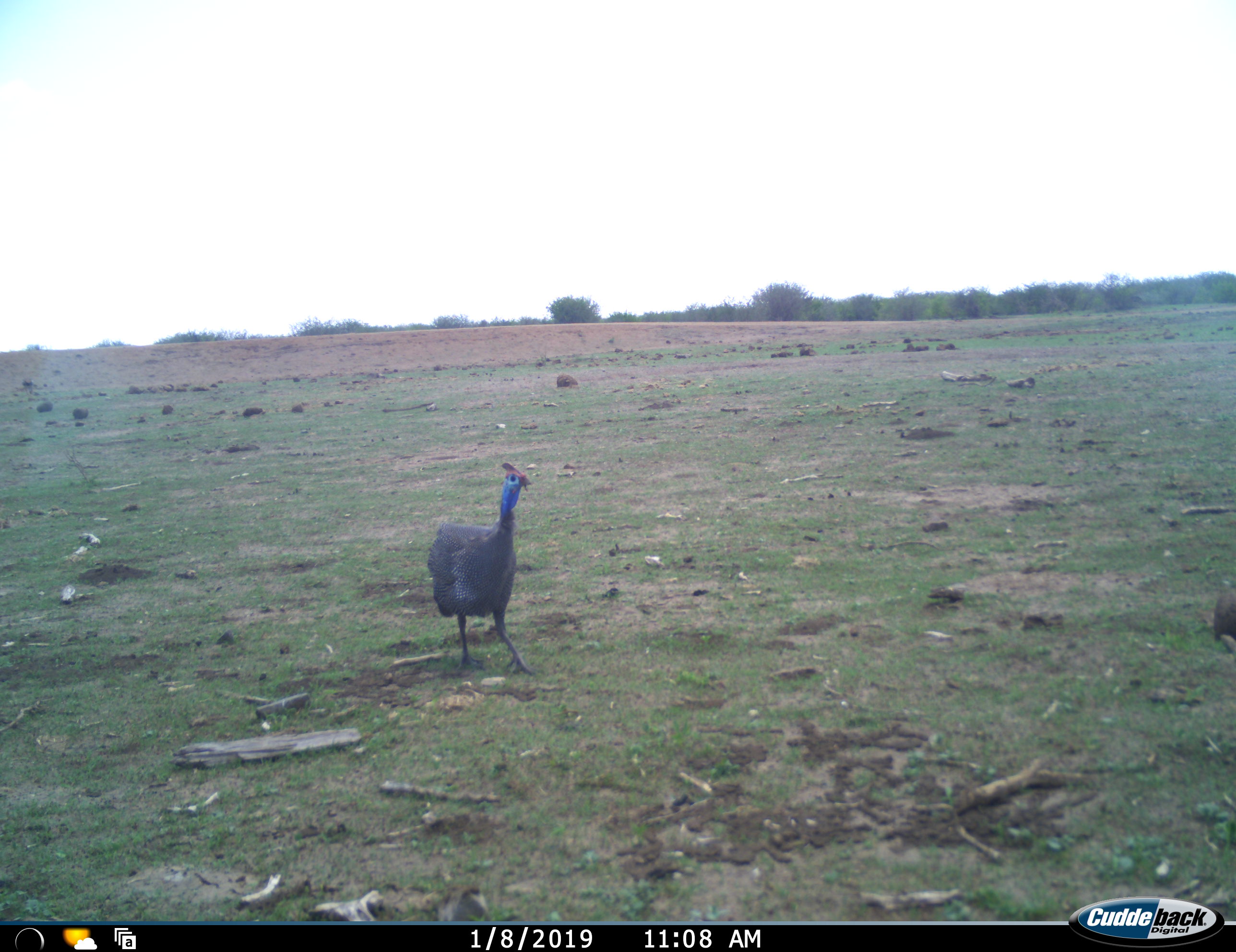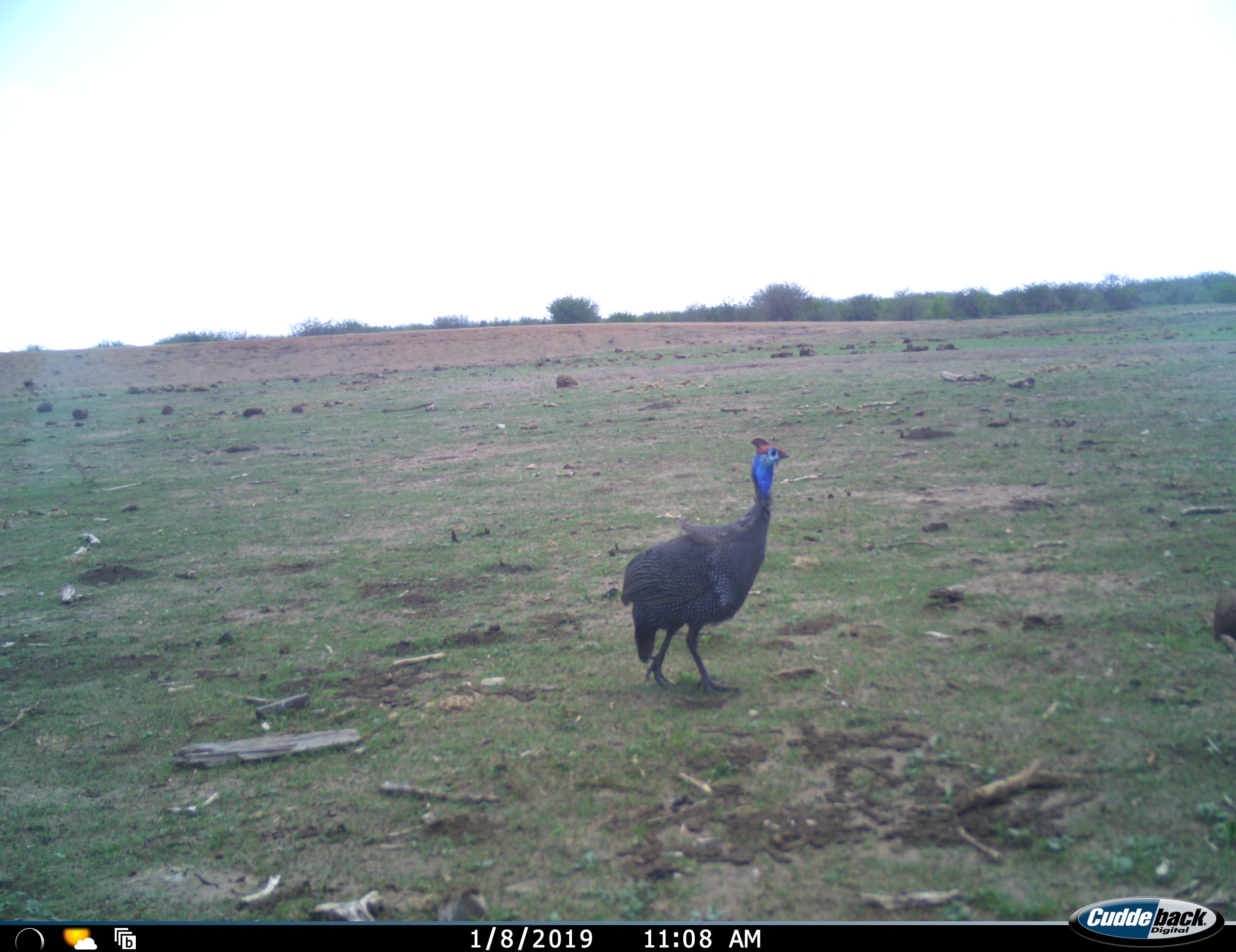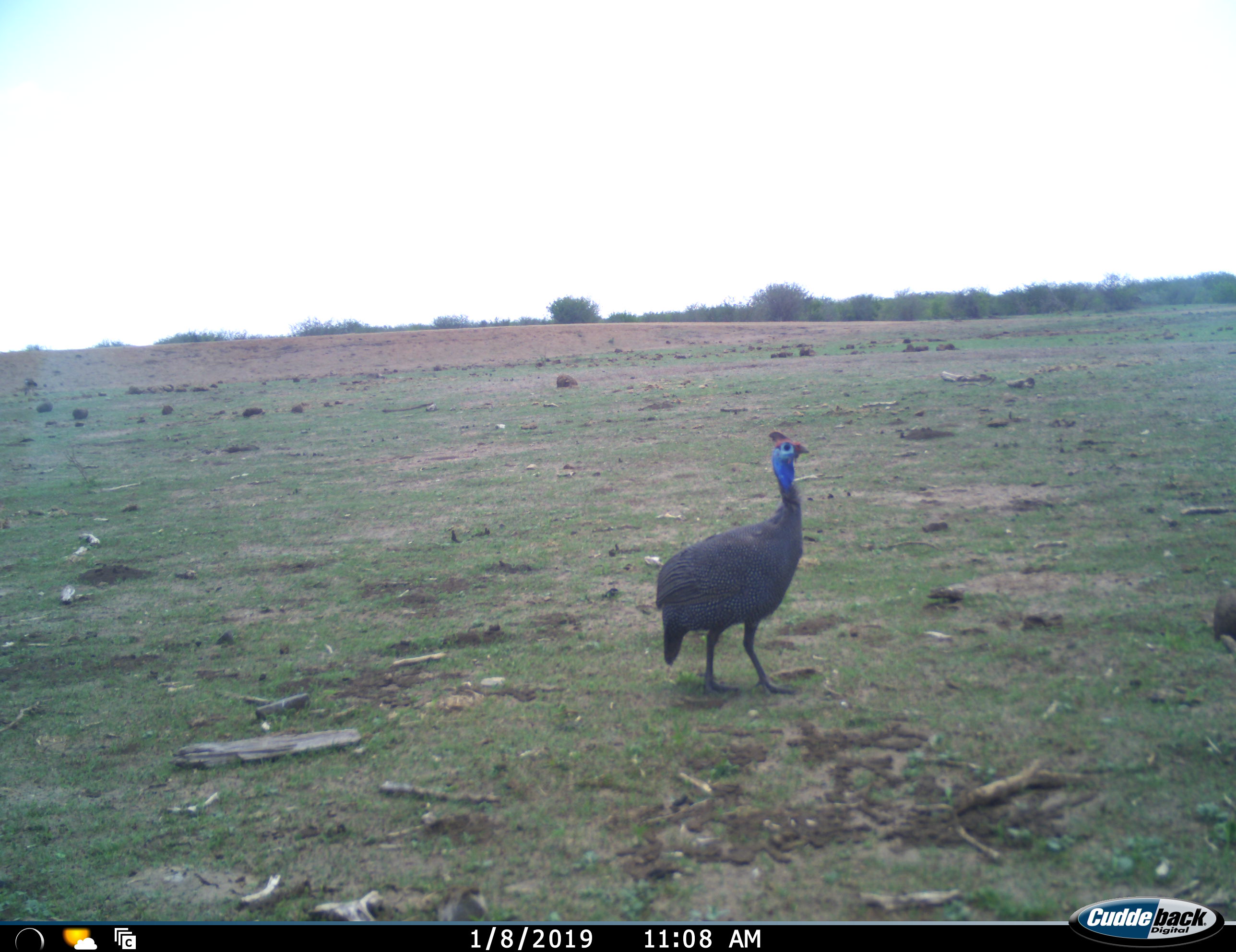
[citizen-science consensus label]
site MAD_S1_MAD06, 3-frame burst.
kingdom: Animalia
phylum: Chordata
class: Aves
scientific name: Aves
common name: bird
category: birdother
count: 1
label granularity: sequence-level